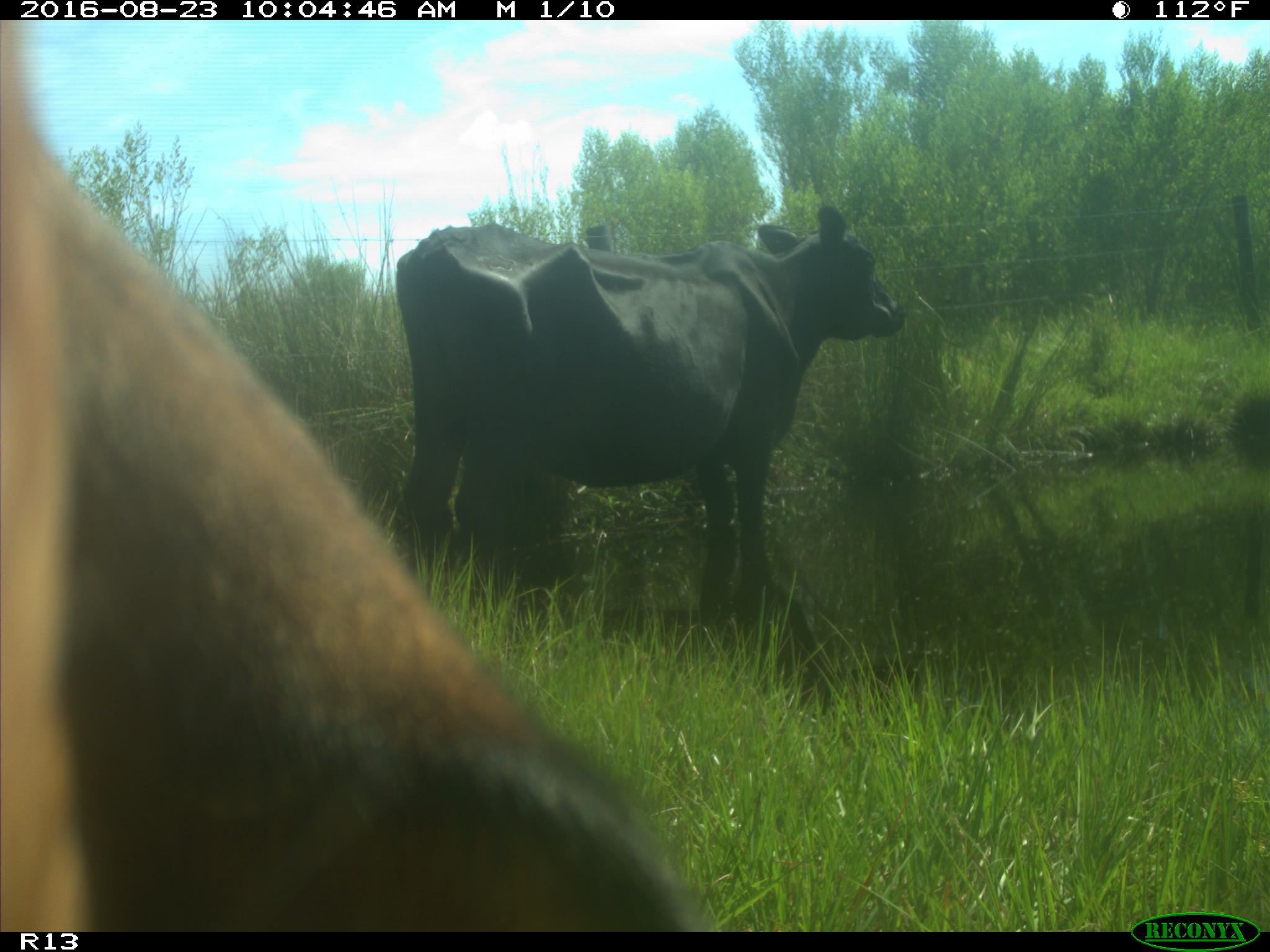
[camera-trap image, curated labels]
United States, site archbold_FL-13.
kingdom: Animalia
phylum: Chordata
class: Mammalia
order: Artiodactyla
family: Bovidae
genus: Bos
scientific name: Bos taurus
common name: domestic cow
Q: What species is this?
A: Bos taurus (domestic cow).